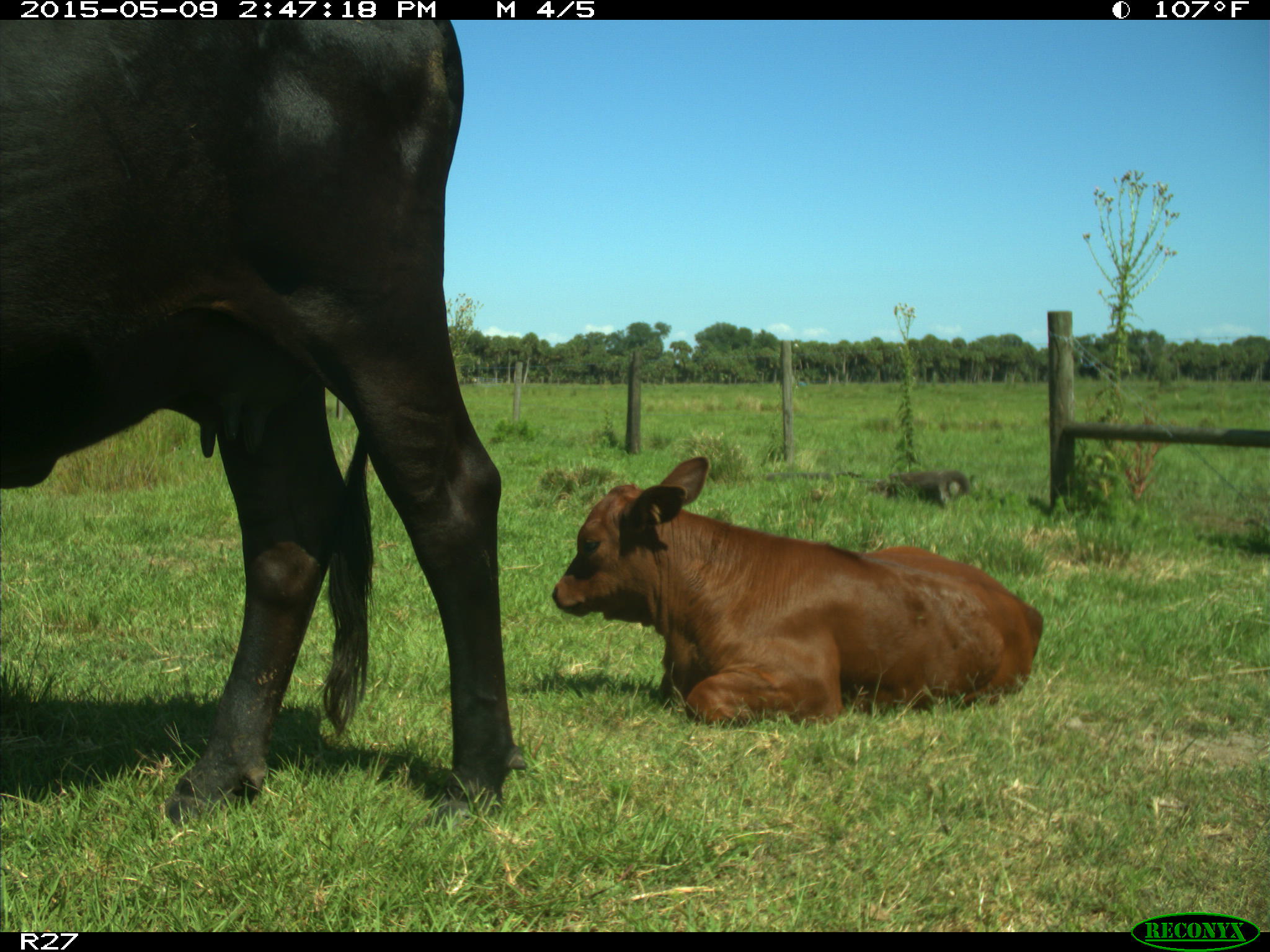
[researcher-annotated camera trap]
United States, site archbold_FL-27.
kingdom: Animalia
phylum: Chordata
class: Mammalia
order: Artiodactyla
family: Bovidae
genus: Bos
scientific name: Bos taurus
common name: domestic cow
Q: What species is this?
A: Bos taurus (domestic cow).